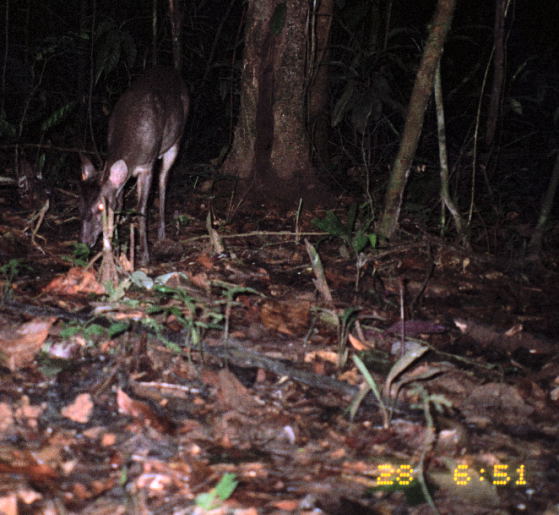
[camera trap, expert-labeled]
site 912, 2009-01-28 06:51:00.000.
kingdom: Animalia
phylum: Chordata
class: Mammalia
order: Artiodactyla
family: Cervidae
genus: Mazama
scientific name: Mazama gouazoubira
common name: gray brocket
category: mazama gouazoupira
Mazama gouazoupira (gray brocket) (Mazama gouazoubira).